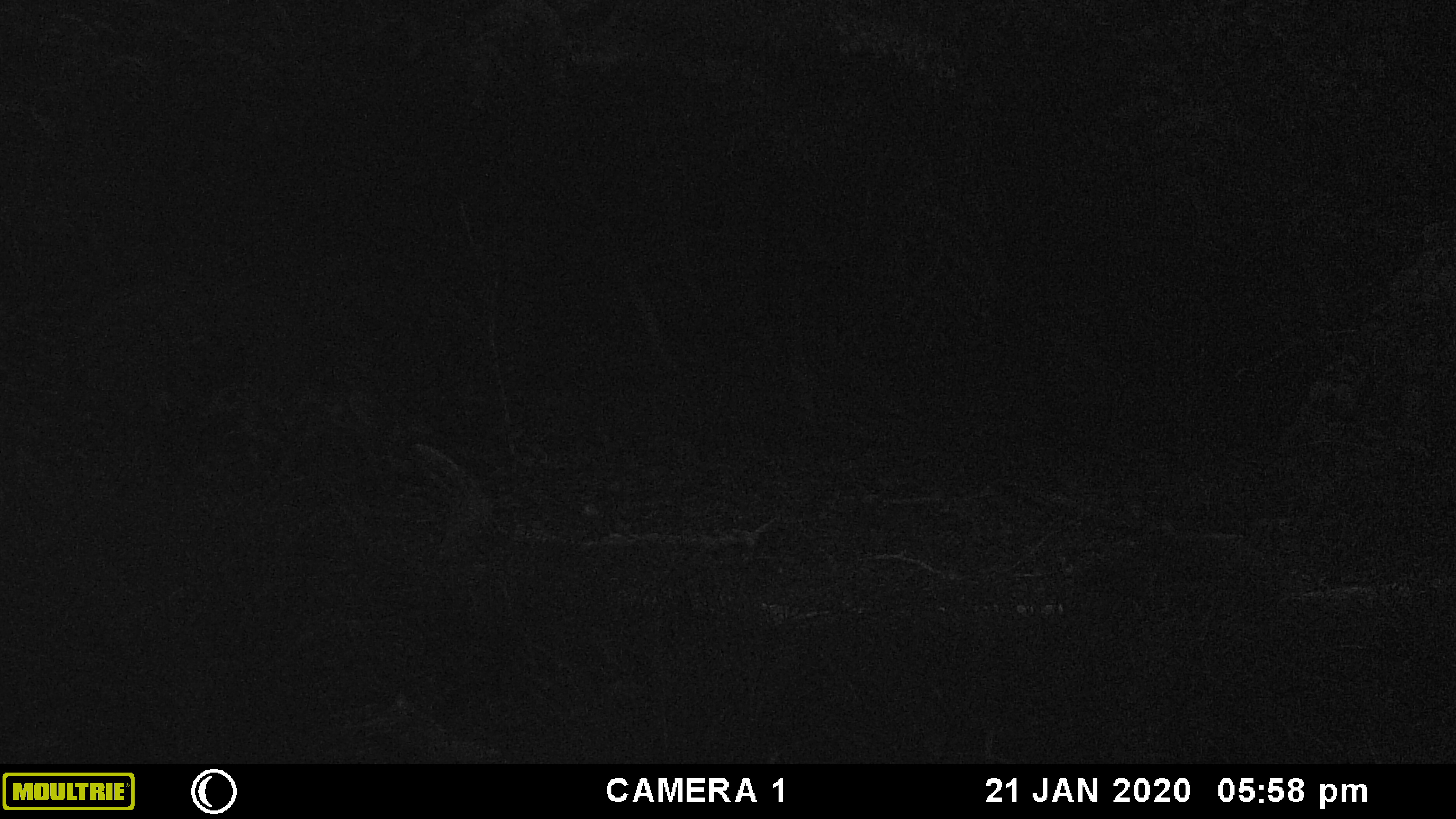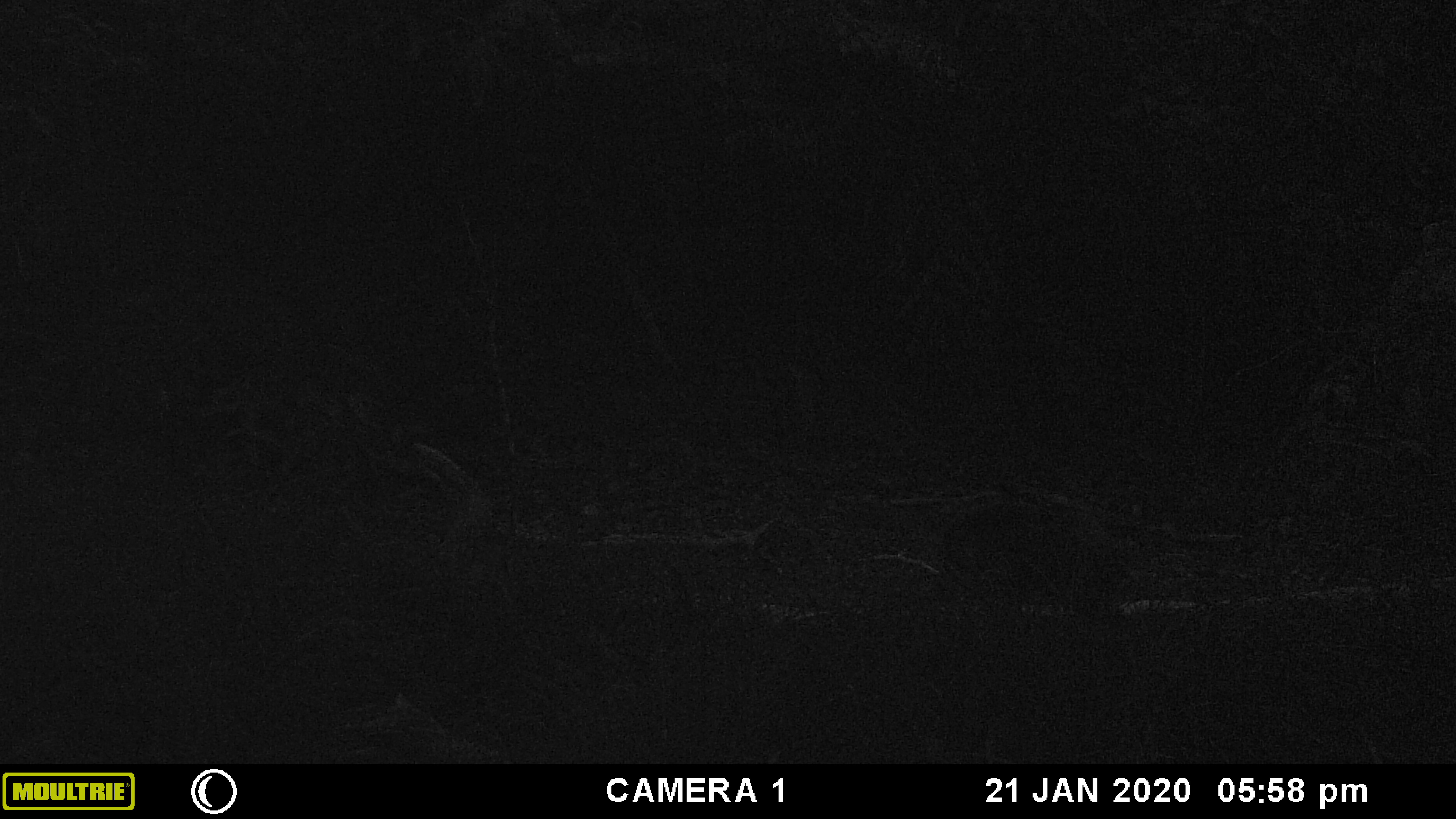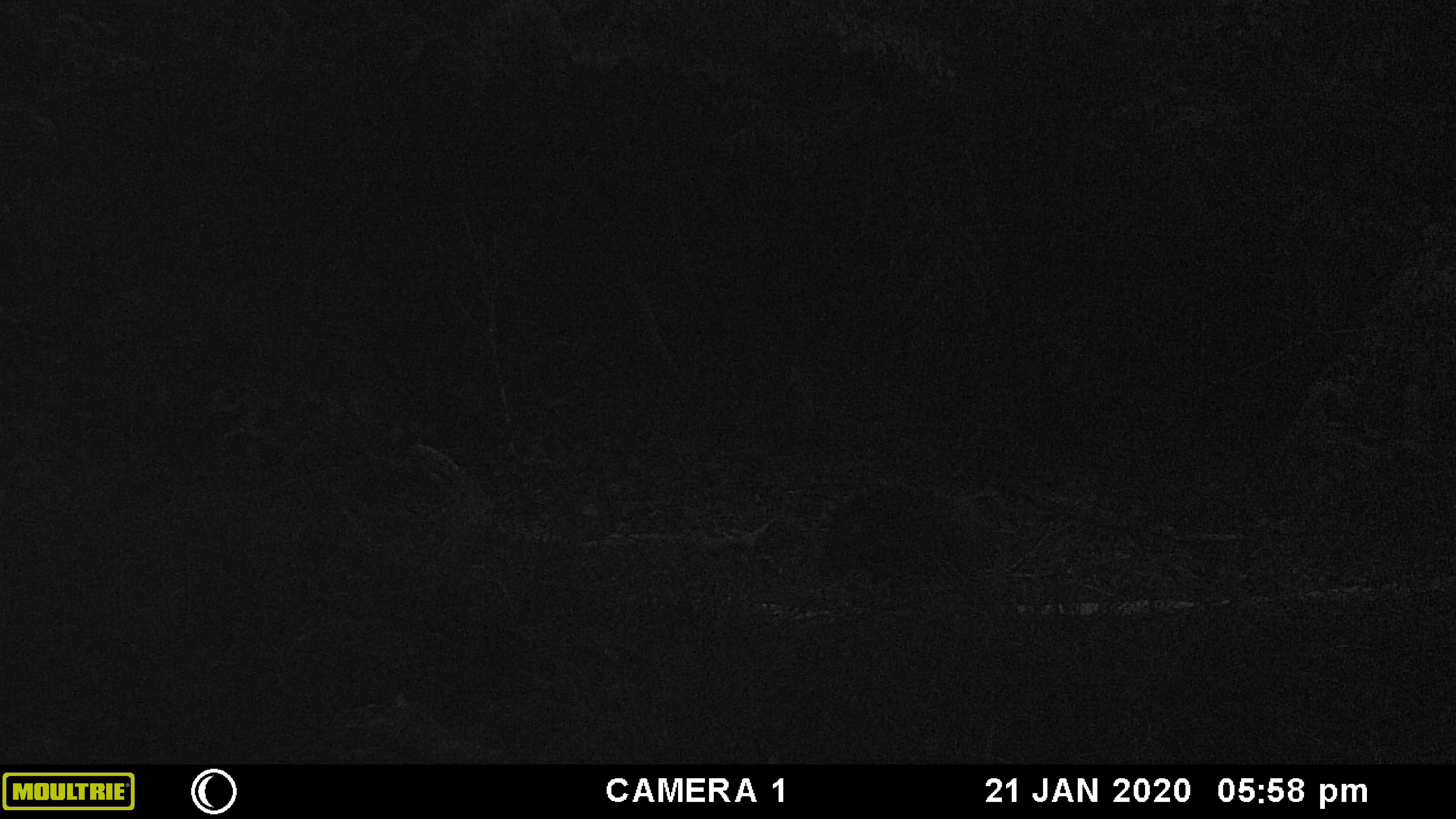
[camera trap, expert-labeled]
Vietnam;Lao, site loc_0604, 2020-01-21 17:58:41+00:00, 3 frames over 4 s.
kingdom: Animalia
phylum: Chordata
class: Mammalia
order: Artiodactyla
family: Suidae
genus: Sus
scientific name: Sus scrofa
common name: eurasian wild pig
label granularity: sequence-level